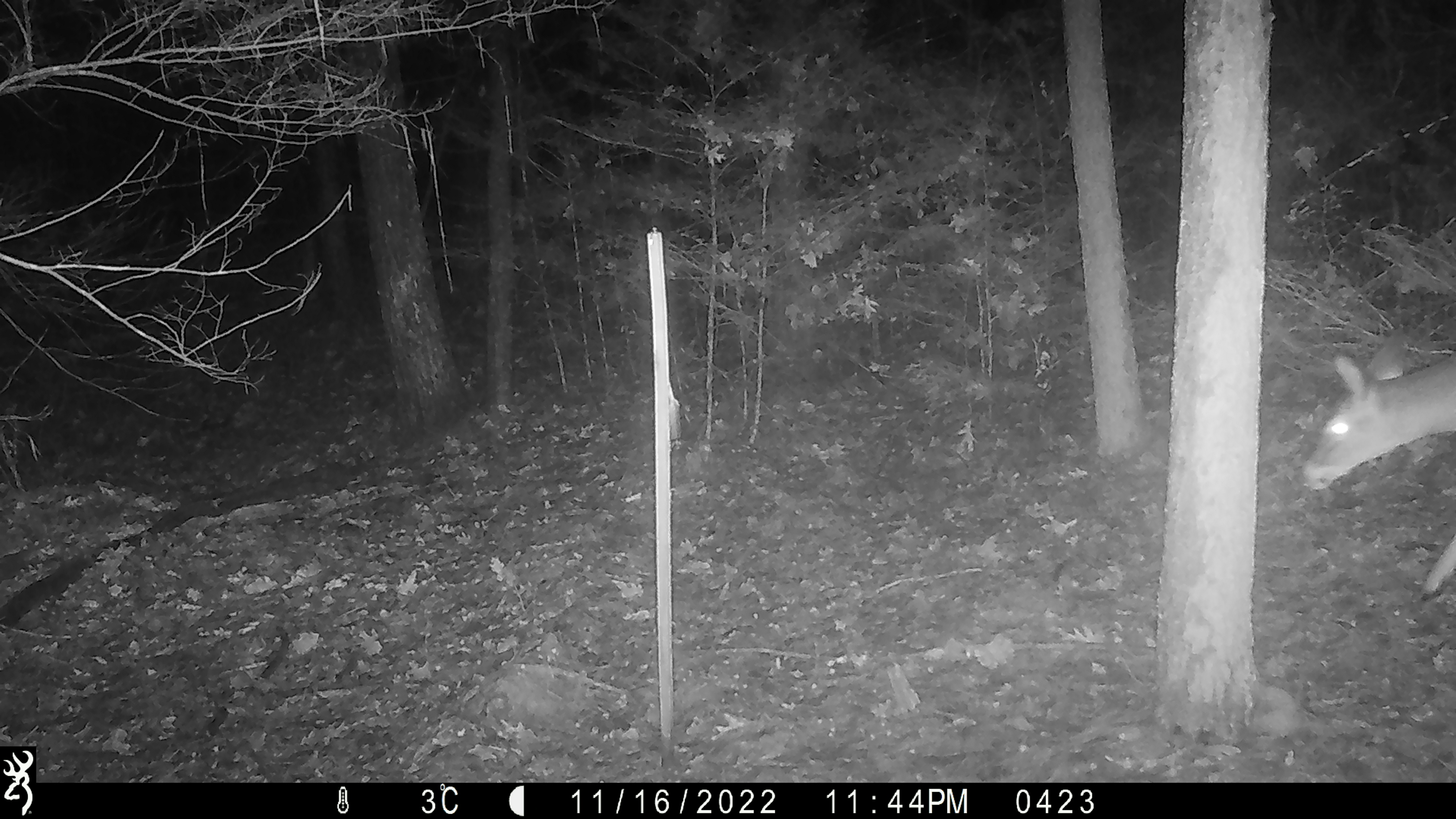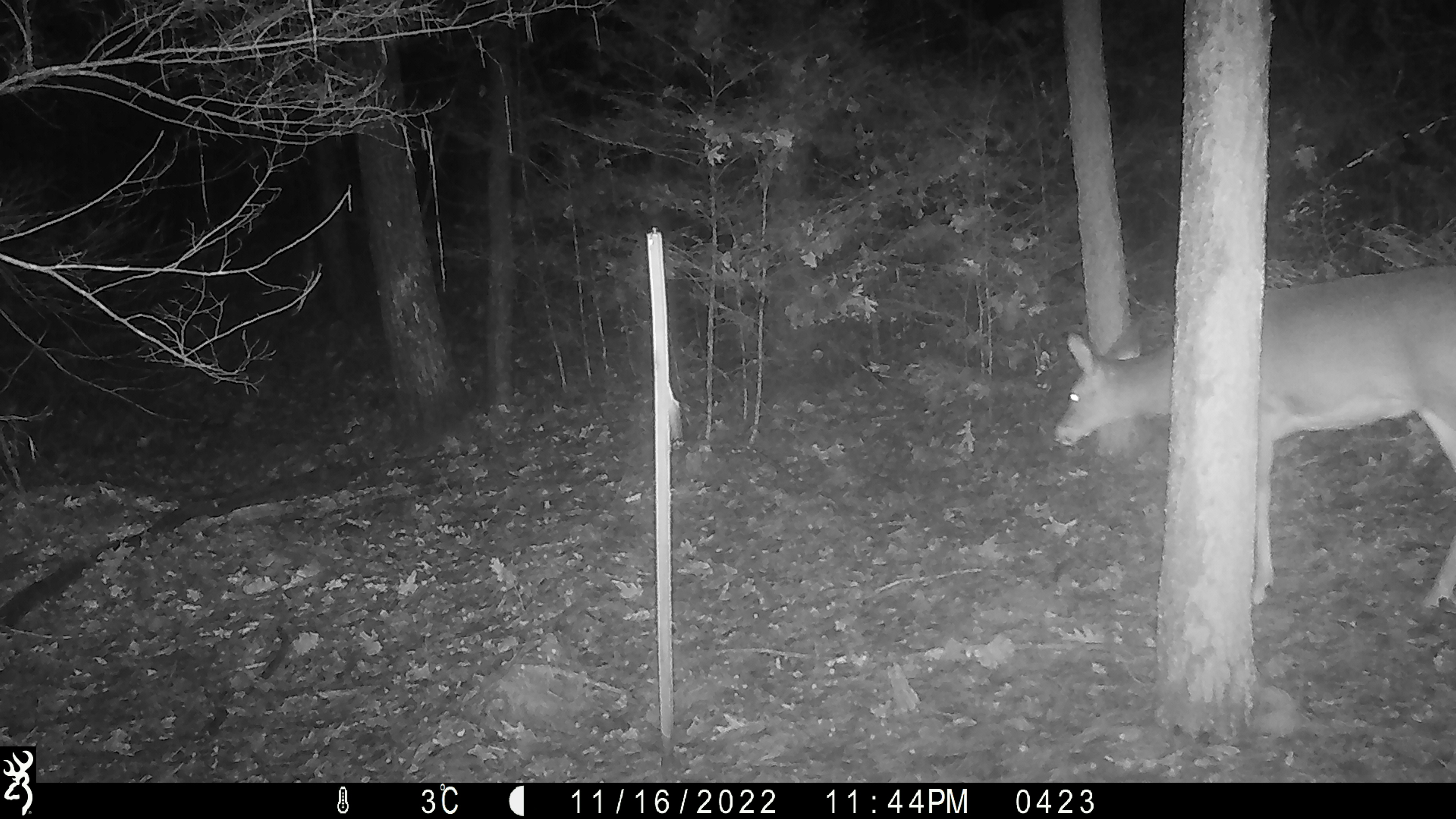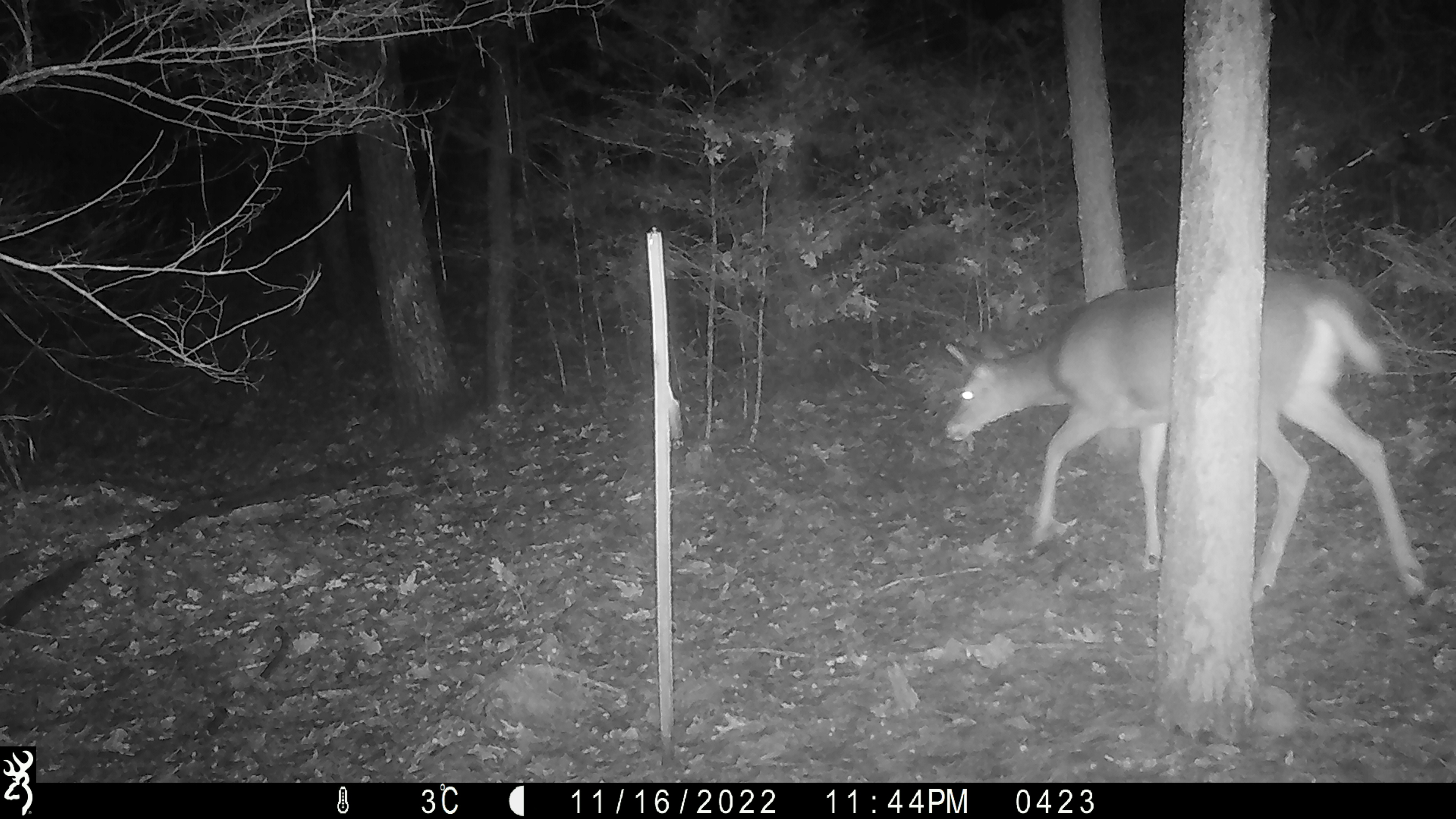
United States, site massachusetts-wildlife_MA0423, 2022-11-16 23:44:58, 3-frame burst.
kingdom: Animalia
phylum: Chordata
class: Mammalia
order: Artiodactyla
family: Cervidae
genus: Odocoileus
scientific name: Odocoileus virginianus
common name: white-tailed deer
White-tailed deer (Odocoileus virginianus).